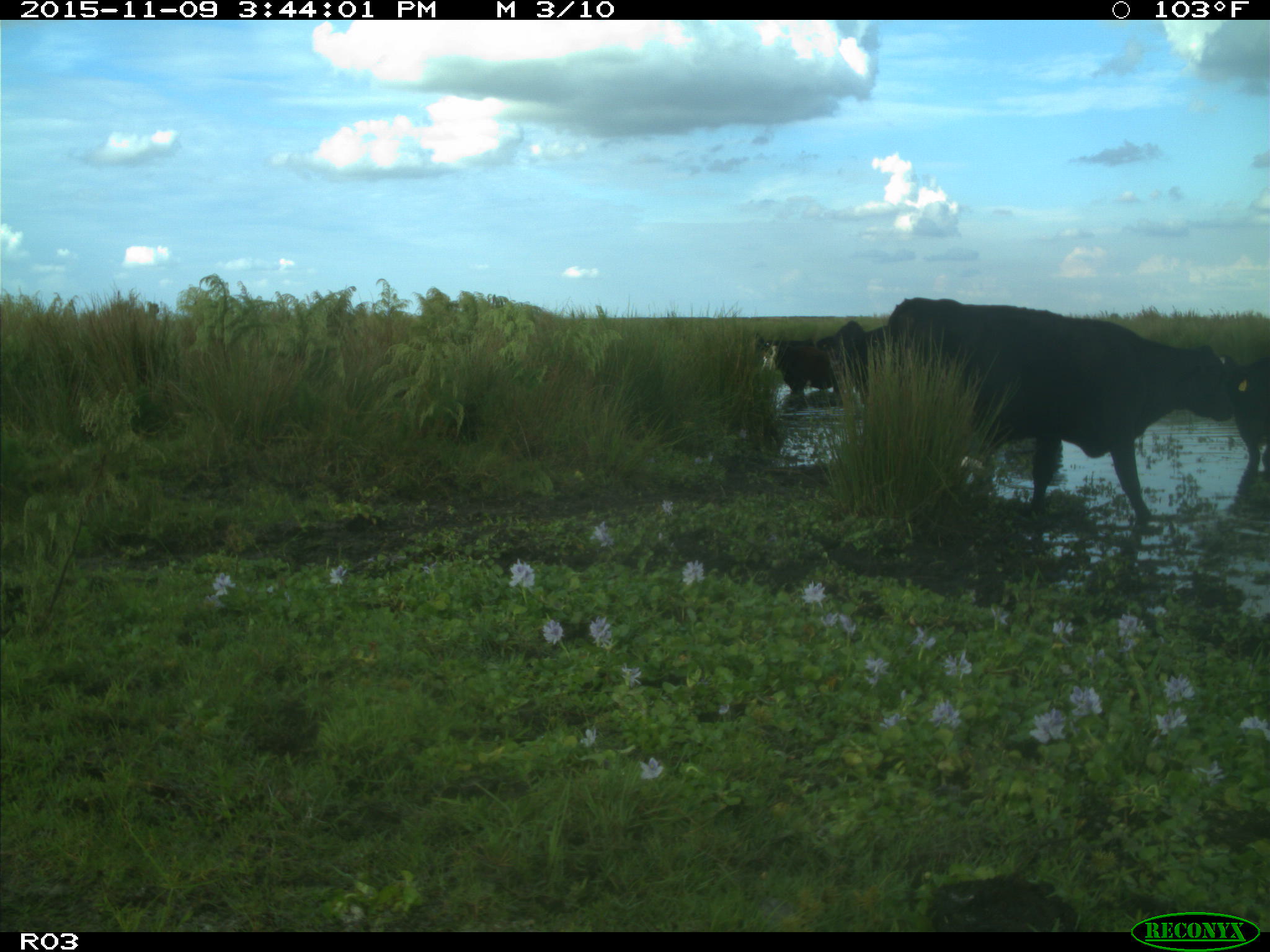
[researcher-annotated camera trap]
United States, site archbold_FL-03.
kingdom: Animalia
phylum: Chordata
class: Mammalia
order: Artiodactyla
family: Bovidae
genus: Bos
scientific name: Bos taurus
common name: domestic cow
Bos taurus (domestic cow).